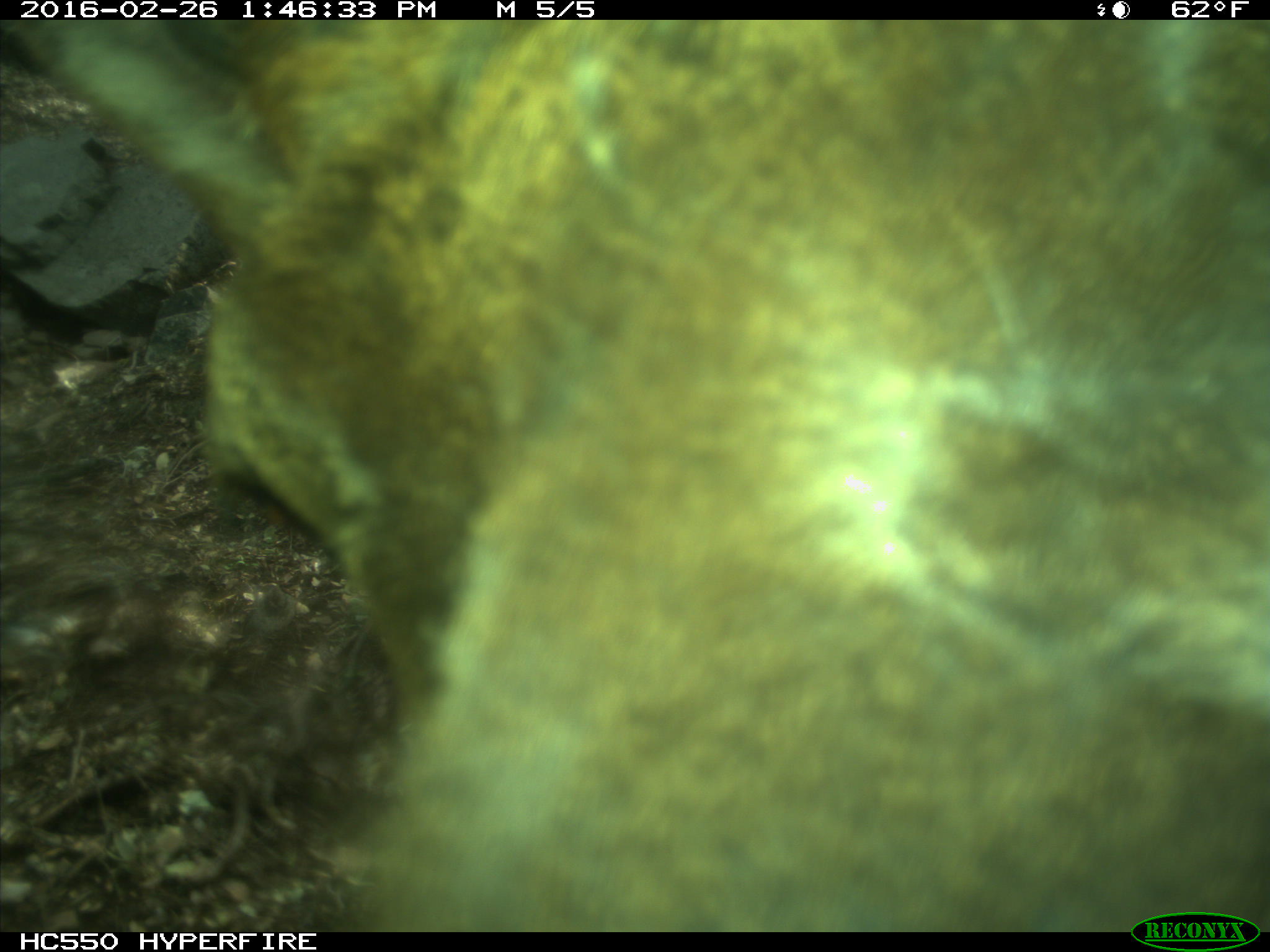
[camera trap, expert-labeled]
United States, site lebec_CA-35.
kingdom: Animalia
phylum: Chordata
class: Mammalia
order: Artiodactyla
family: Cervidae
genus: Cervus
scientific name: Cervus canadensis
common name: elk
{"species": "Cervus canadensis (elk)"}